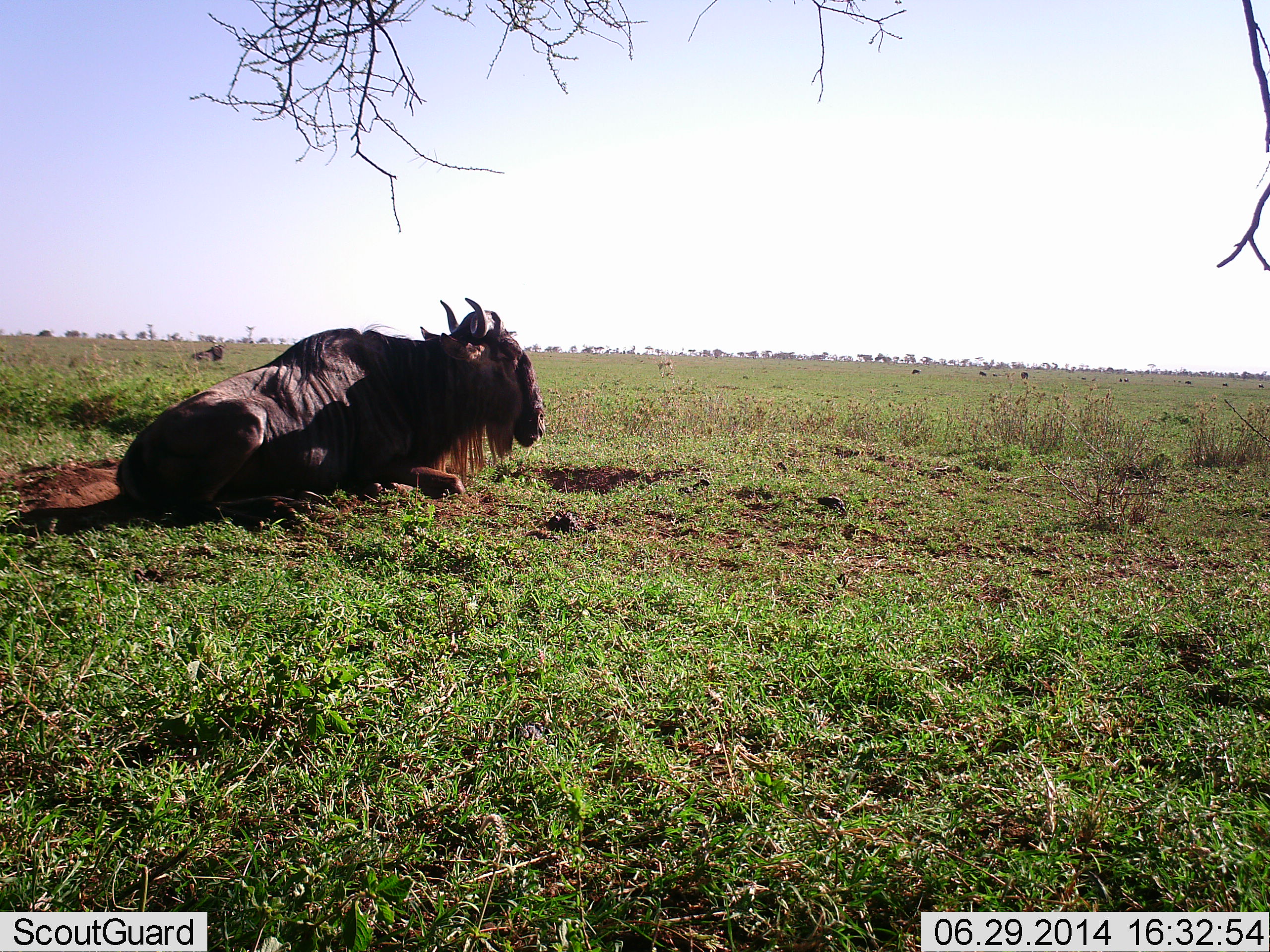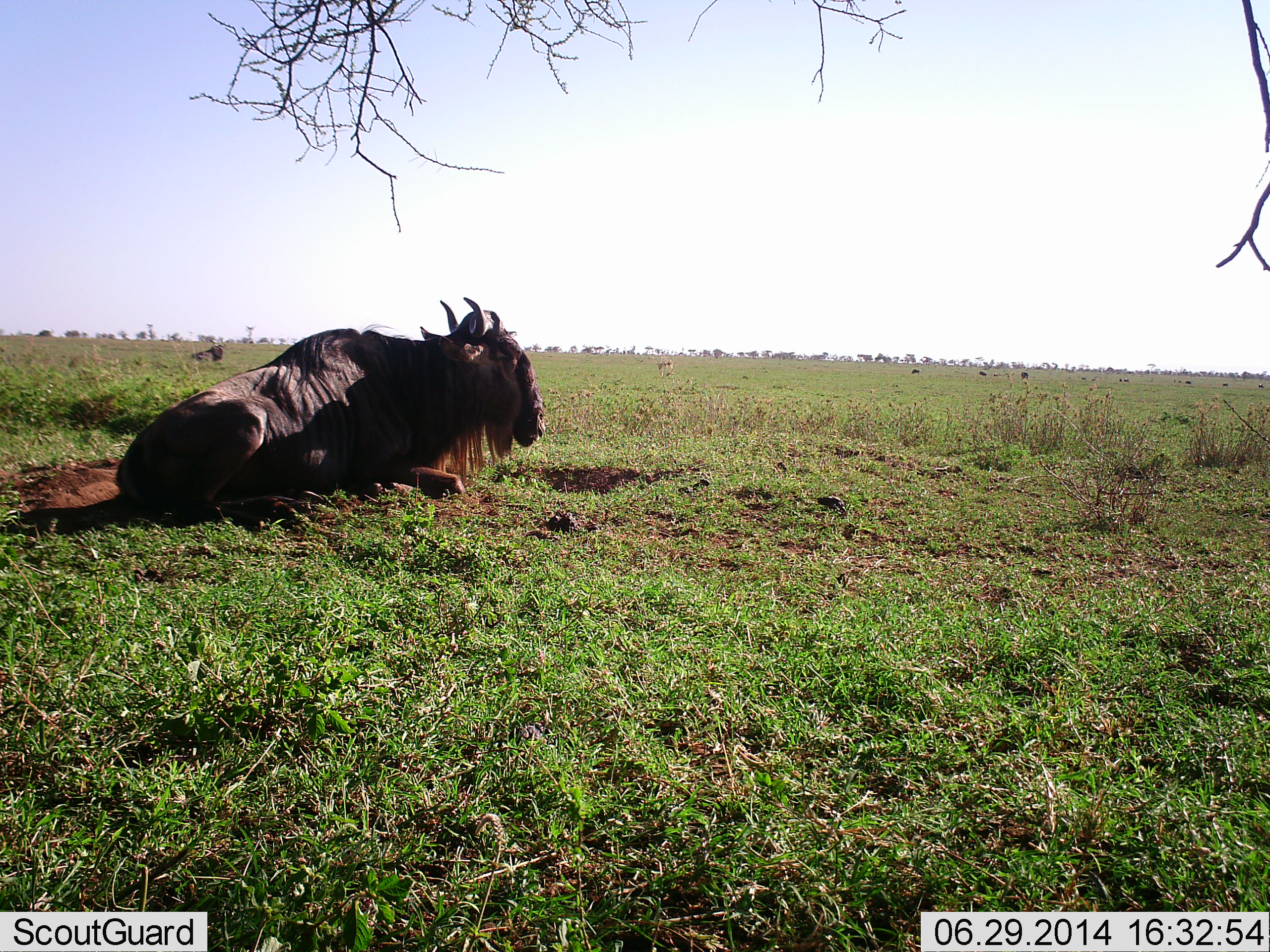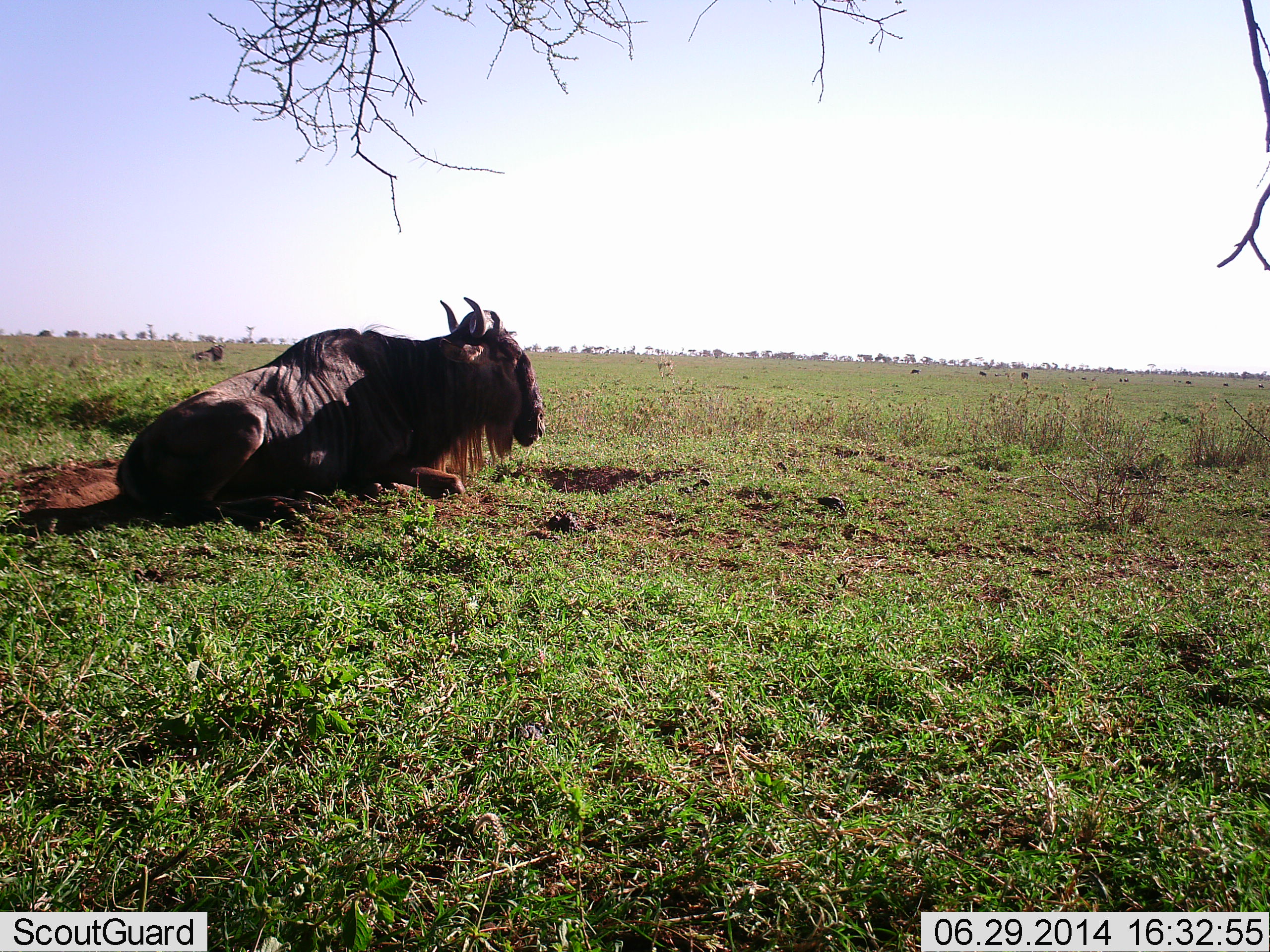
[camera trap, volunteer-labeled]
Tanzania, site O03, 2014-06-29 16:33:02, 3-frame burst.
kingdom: Animalia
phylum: Chordata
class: Mammalia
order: Artiodactyla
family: Bovidae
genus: Connochaetes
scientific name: Connochaetes taurinus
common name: blue wildebeest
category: wildebeest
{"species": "wildebeest (blue wildebeest) (Connochaetes taurinus)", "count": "1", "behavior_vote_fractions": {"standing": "0%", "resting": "100%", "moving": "0%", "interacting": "0%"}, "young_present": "0%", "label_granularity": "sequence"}